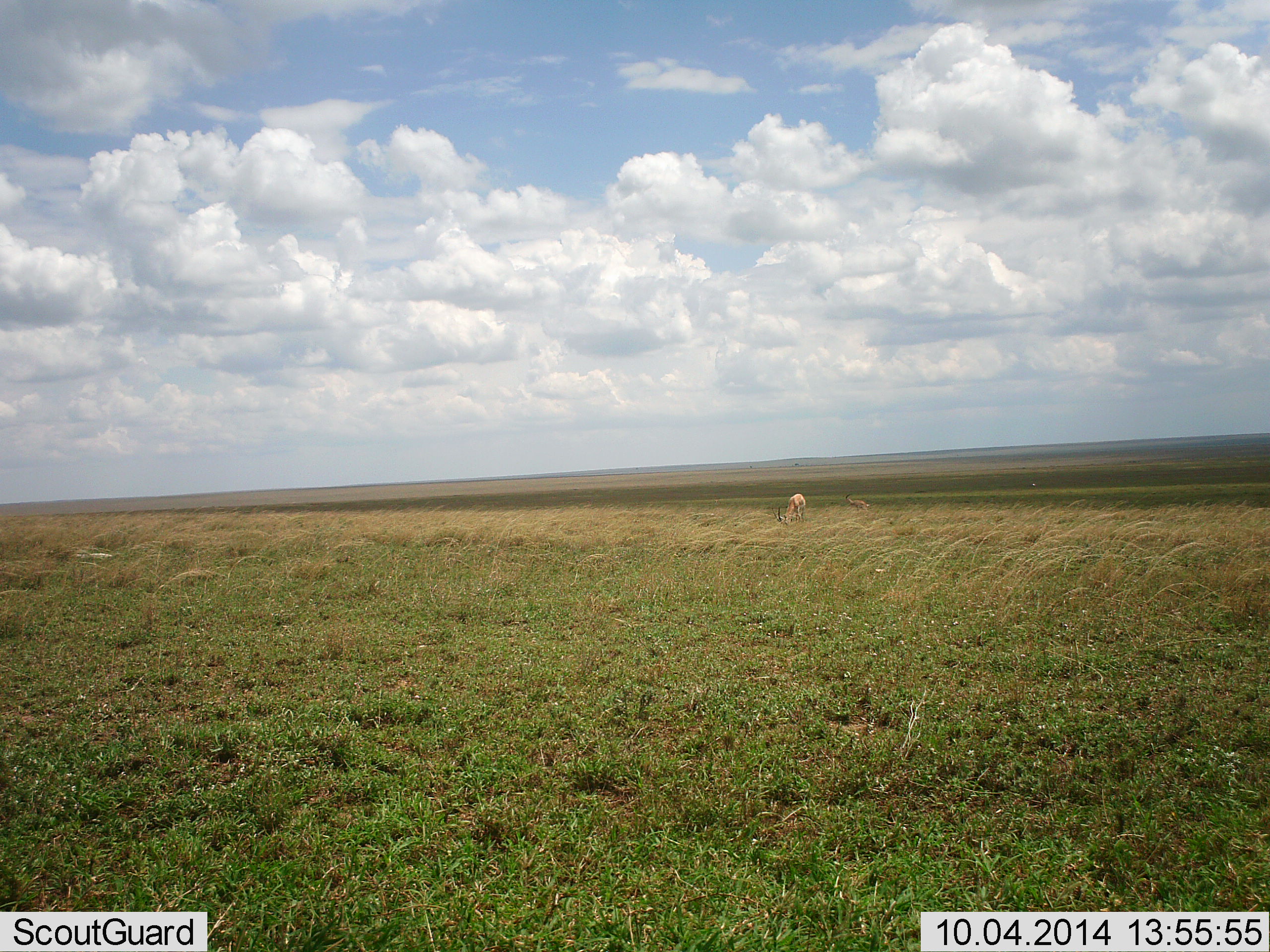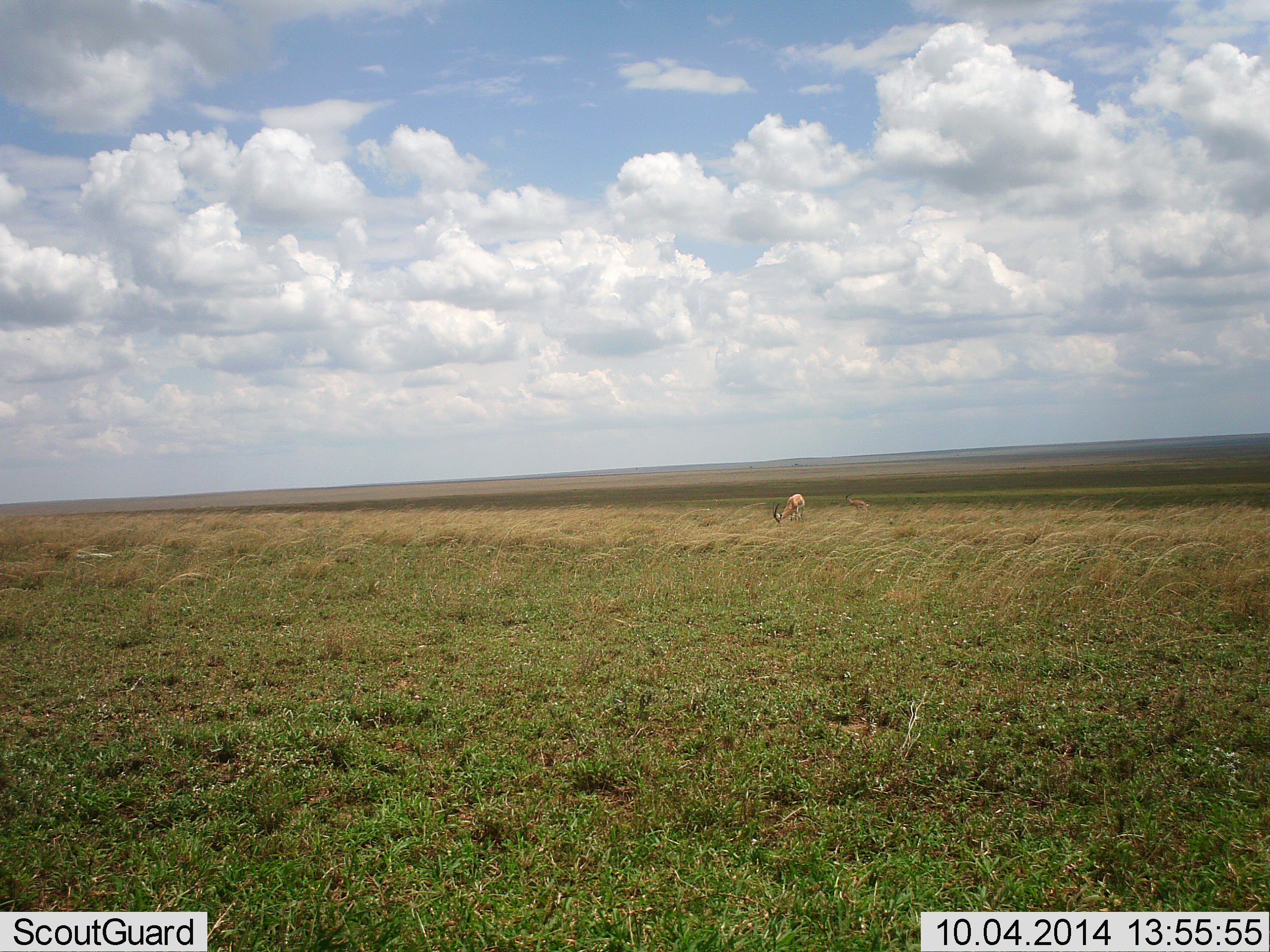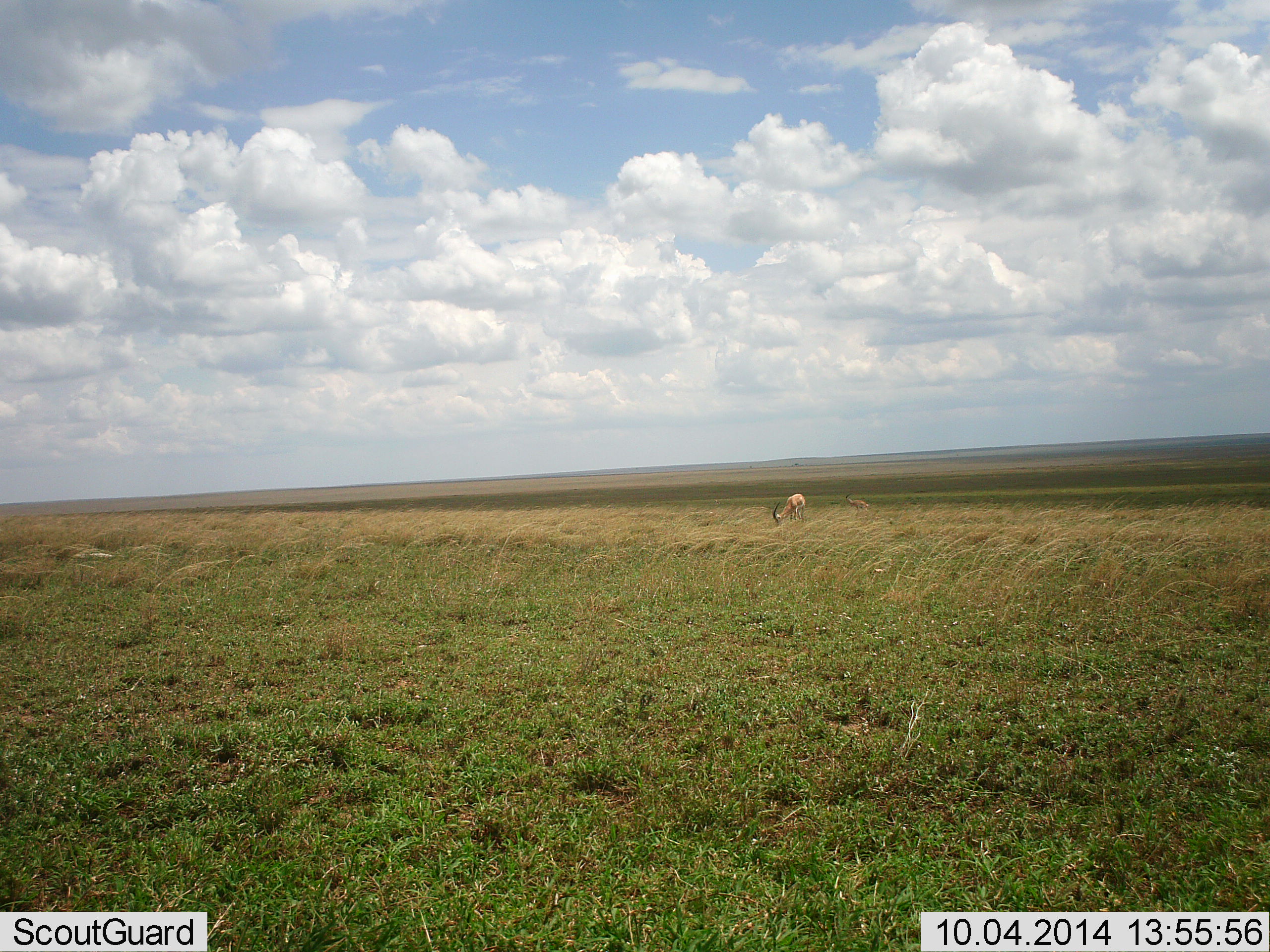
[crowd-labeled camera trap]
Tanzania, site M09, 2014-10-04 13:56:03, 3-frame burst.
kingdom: Animalia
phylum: Chordata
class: Mammalia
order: Artiodactyla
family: Bovidae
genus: Nanger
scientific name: Nanger granti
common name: grant's gazelle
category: gazellegrants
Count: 1.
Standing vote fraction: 10%.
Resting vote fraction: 10%.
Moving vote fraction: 0%.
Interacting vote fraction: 0%.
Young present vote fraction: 0%.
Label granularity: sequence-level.